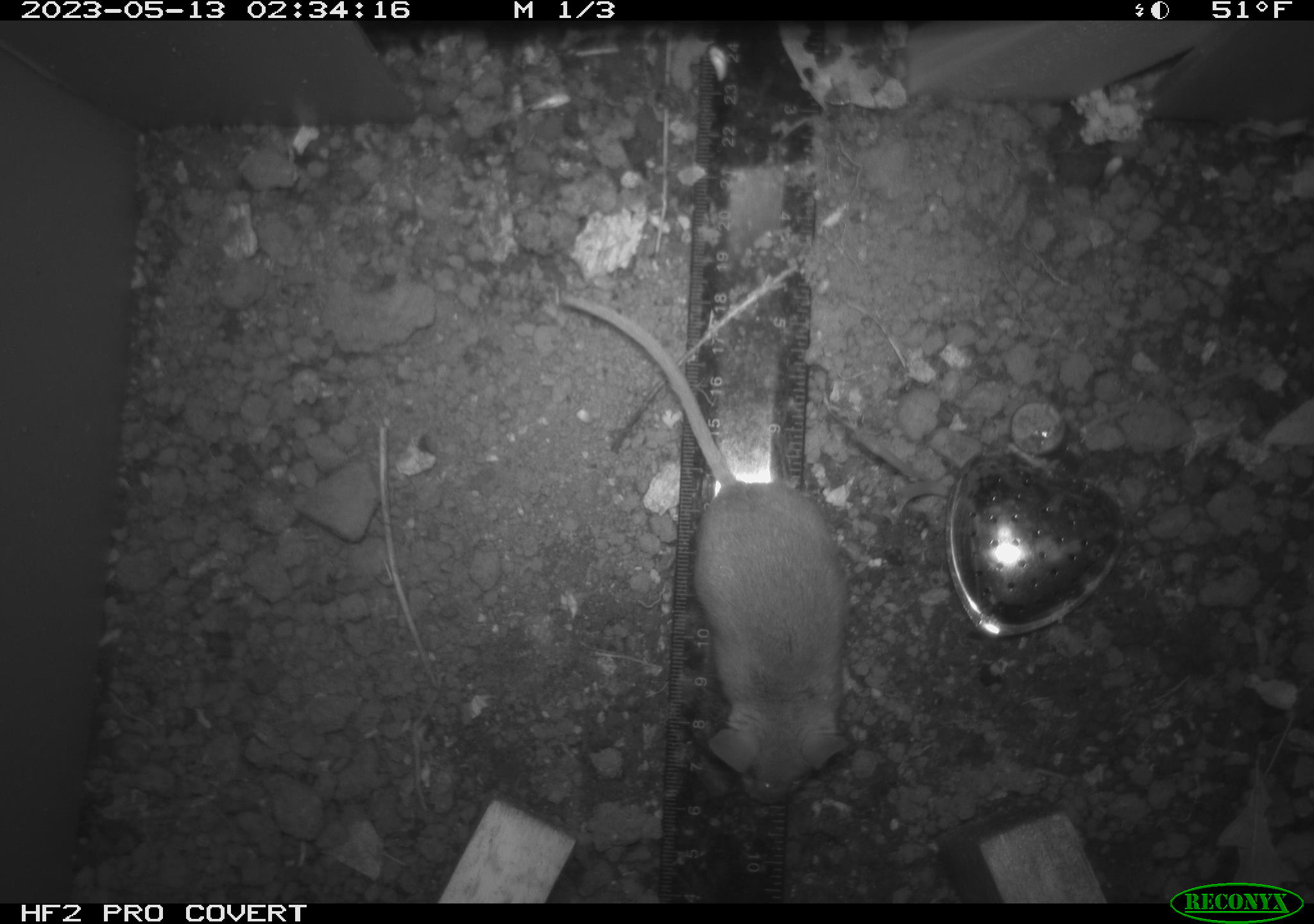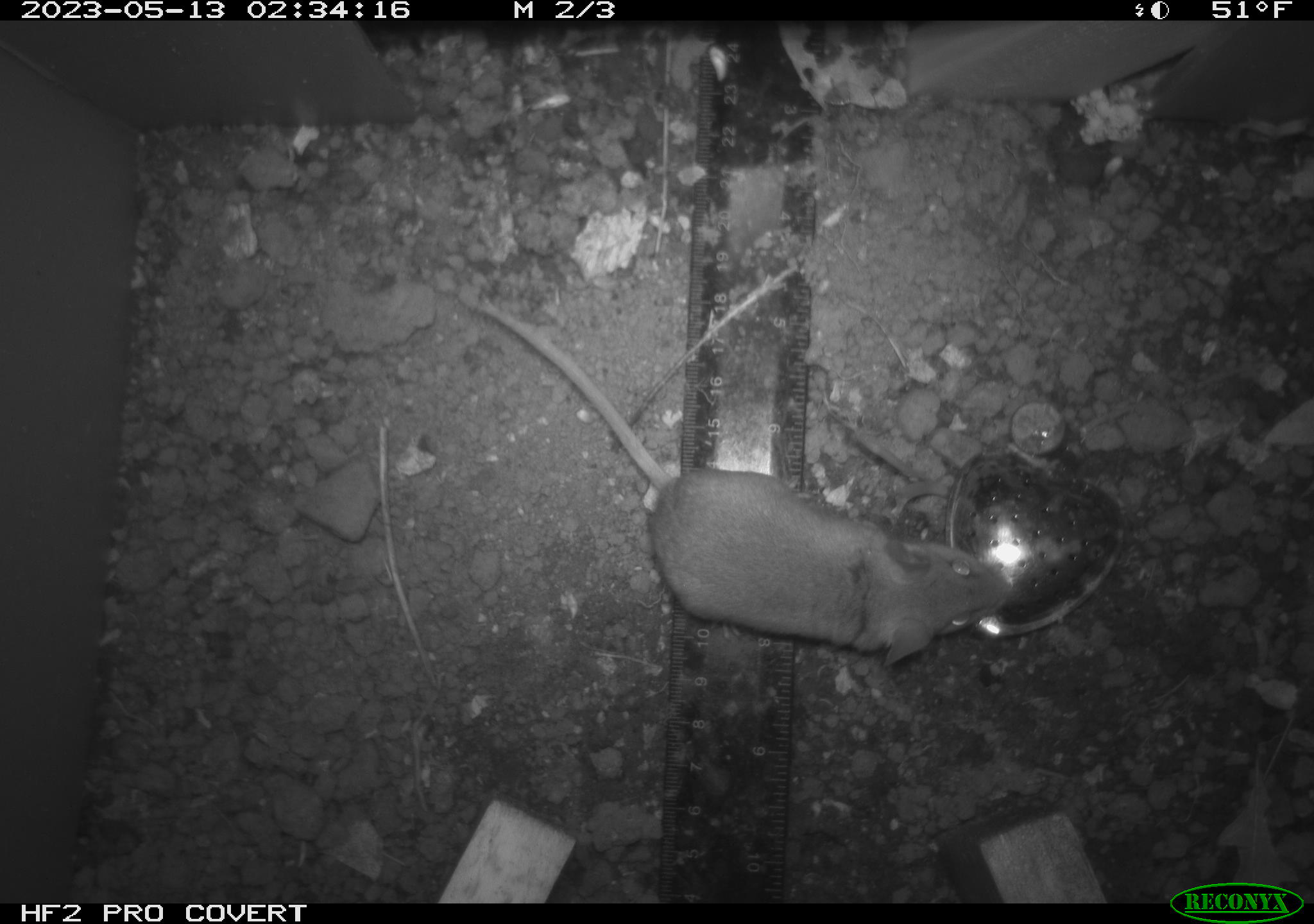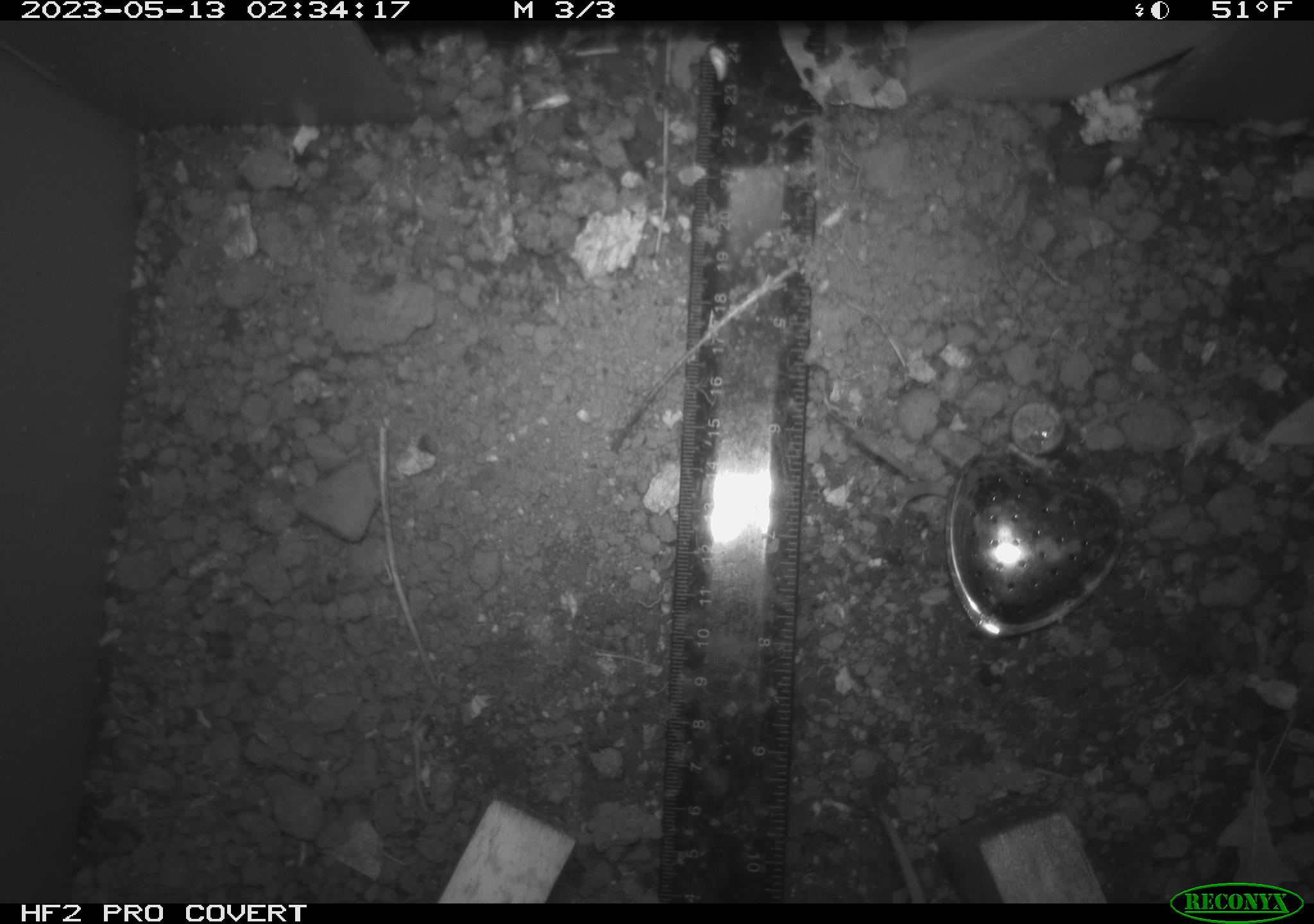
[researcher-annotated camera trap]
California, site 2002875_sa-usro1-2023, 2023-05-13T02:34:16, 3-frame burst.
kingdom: Animalia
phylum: Chordata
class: Mammalia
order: Rodentia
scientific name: Rodentia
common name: mouse species